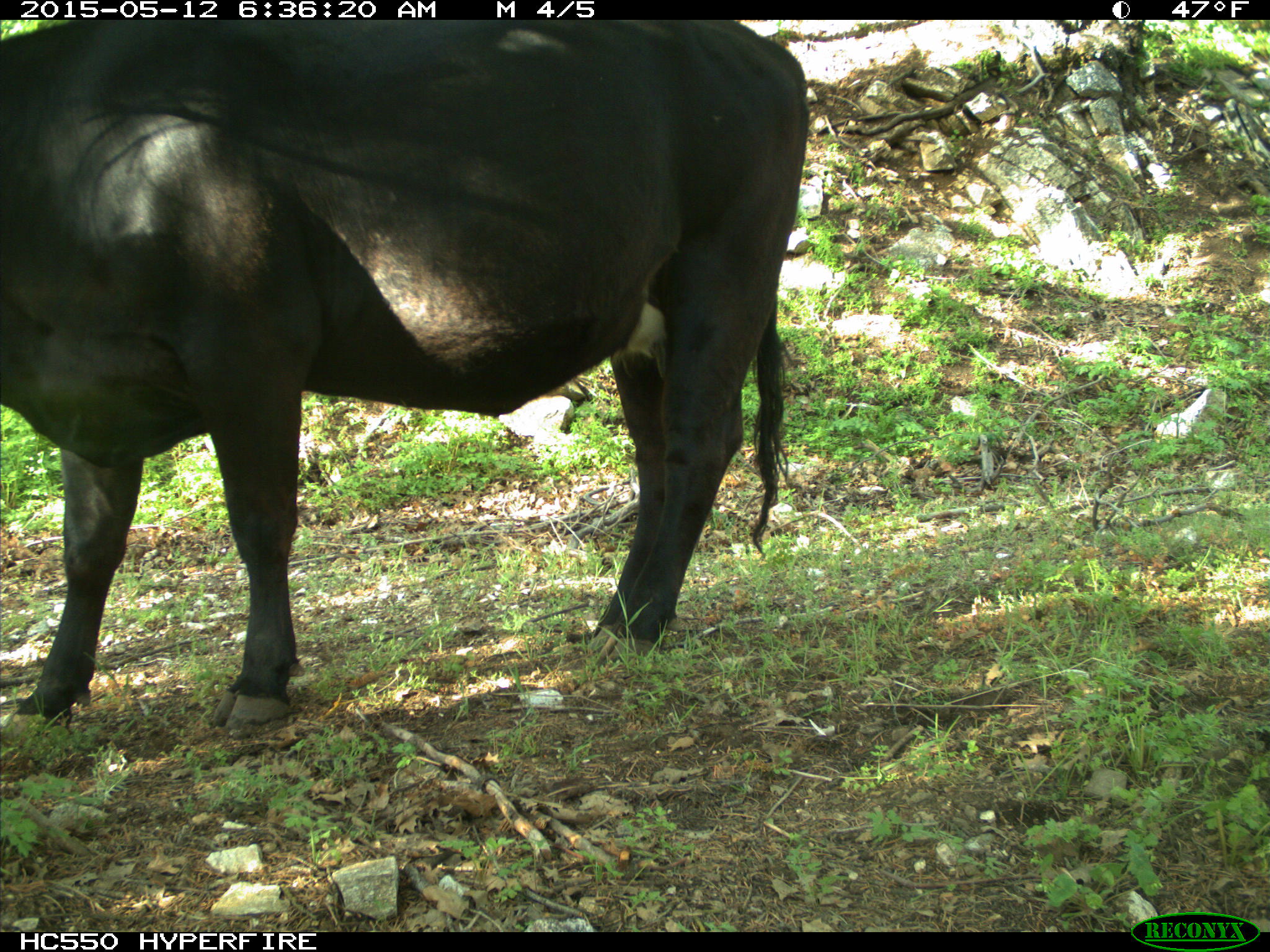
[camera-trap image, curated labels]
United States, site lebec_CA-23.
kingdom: Animalia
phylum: Chordata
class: Mammalia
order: Artiodactyla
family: Bovidae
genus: Bos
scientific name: Bos taurus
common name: domestic cow